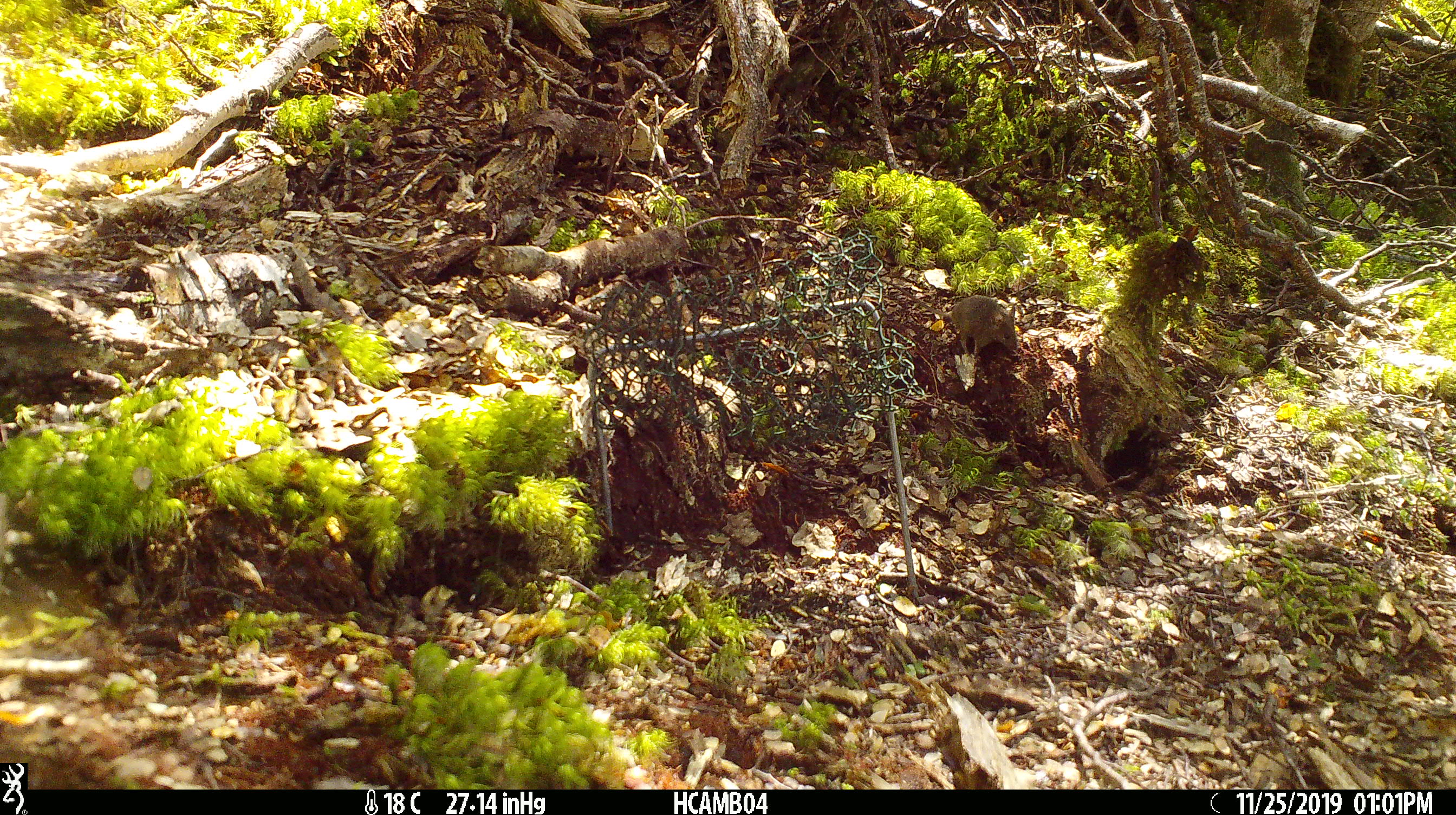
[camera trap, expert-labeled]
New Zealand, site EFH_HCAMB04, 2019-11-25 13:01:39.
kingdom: Animalia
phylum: Chordata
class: Mammalia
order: Rodentia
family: Muridae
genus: Mus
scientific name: Mus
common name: mouse